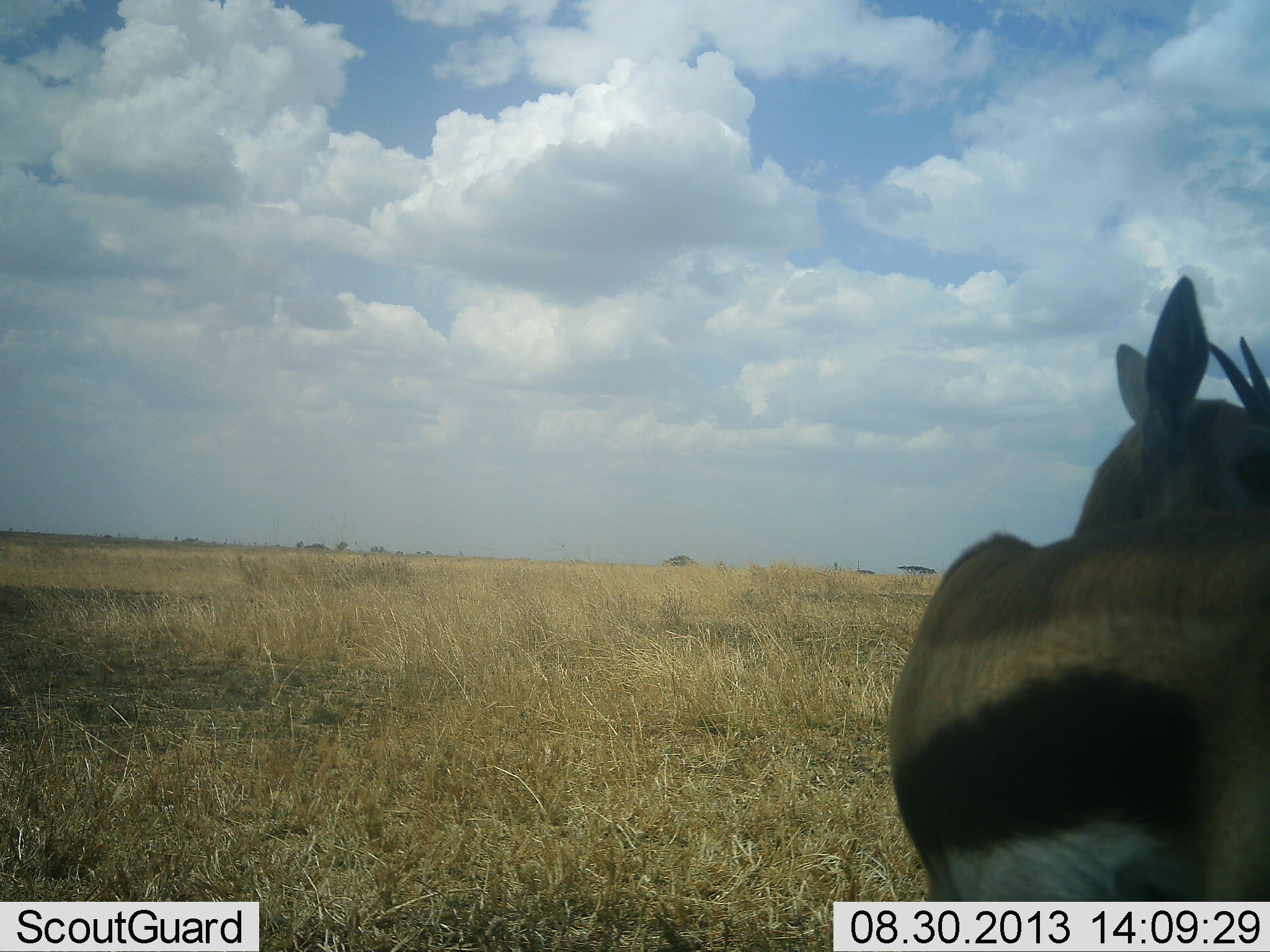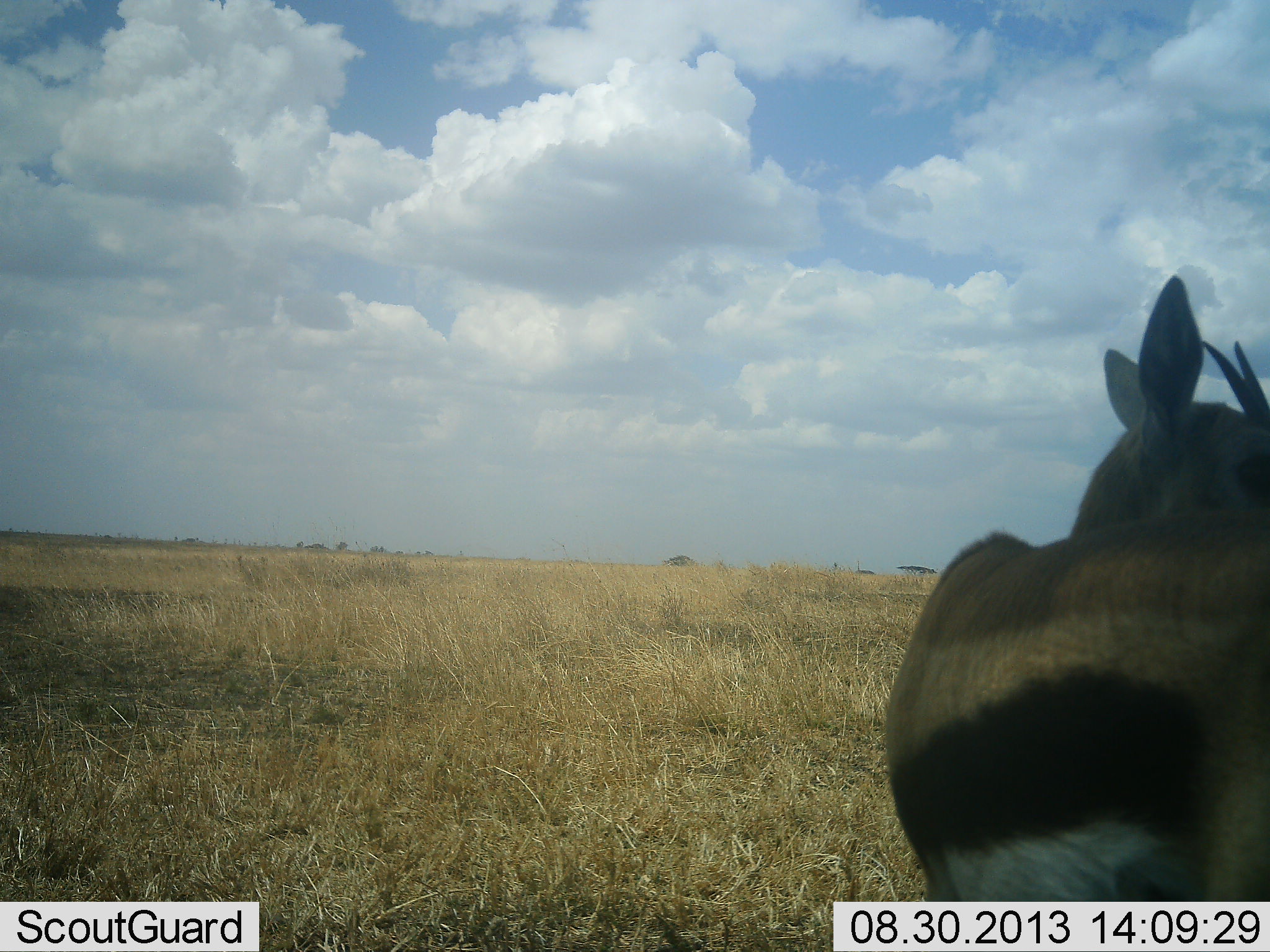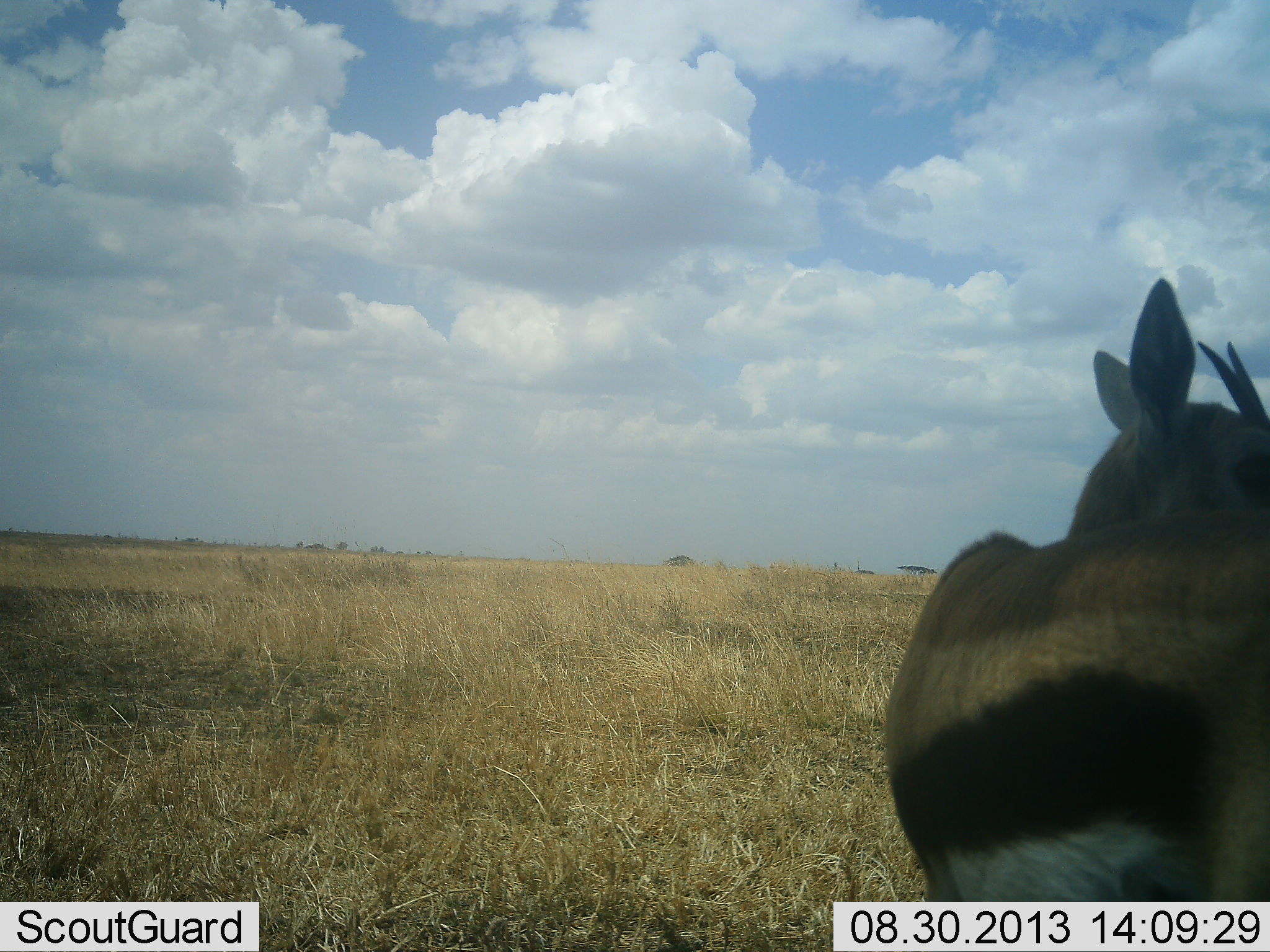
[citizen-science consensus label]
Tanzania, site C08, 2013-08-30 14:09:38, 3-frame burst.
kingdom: Animalia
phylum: Chordata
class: Mammalia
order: Artiodactyla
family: Bovidae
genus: Eudorcas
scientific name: Eudorcas thomsonii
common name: thomson's gazelle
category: gazellethomsons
Gazellethomsons (thomson's gazelle) (Eudorcas thomsonii), count 1. Behavior (volunteer vote fractions): standing 94%, resting 6%, moving 6%, interacting 0%. Young present (vote fraction): 0%. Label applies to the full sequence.